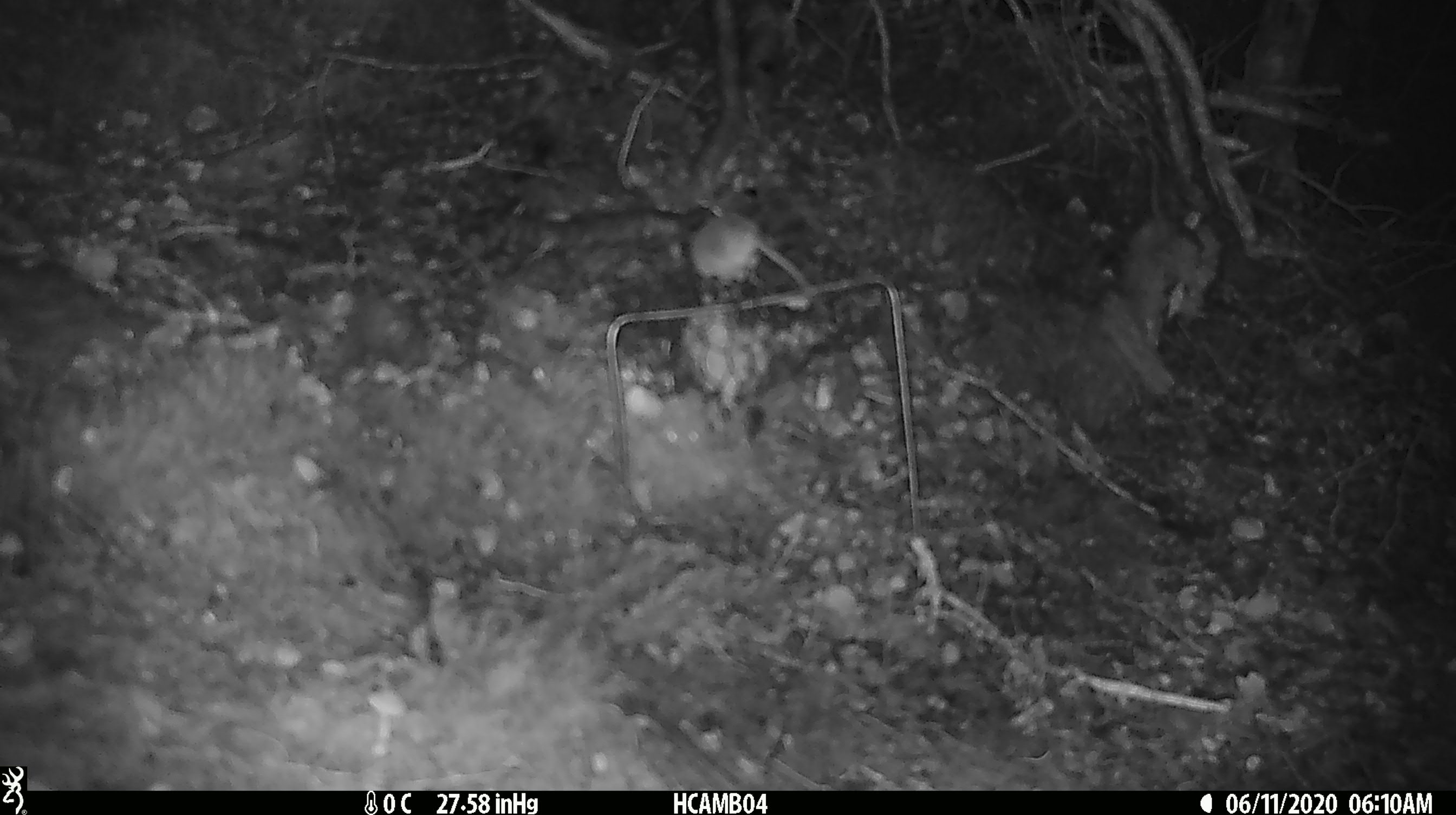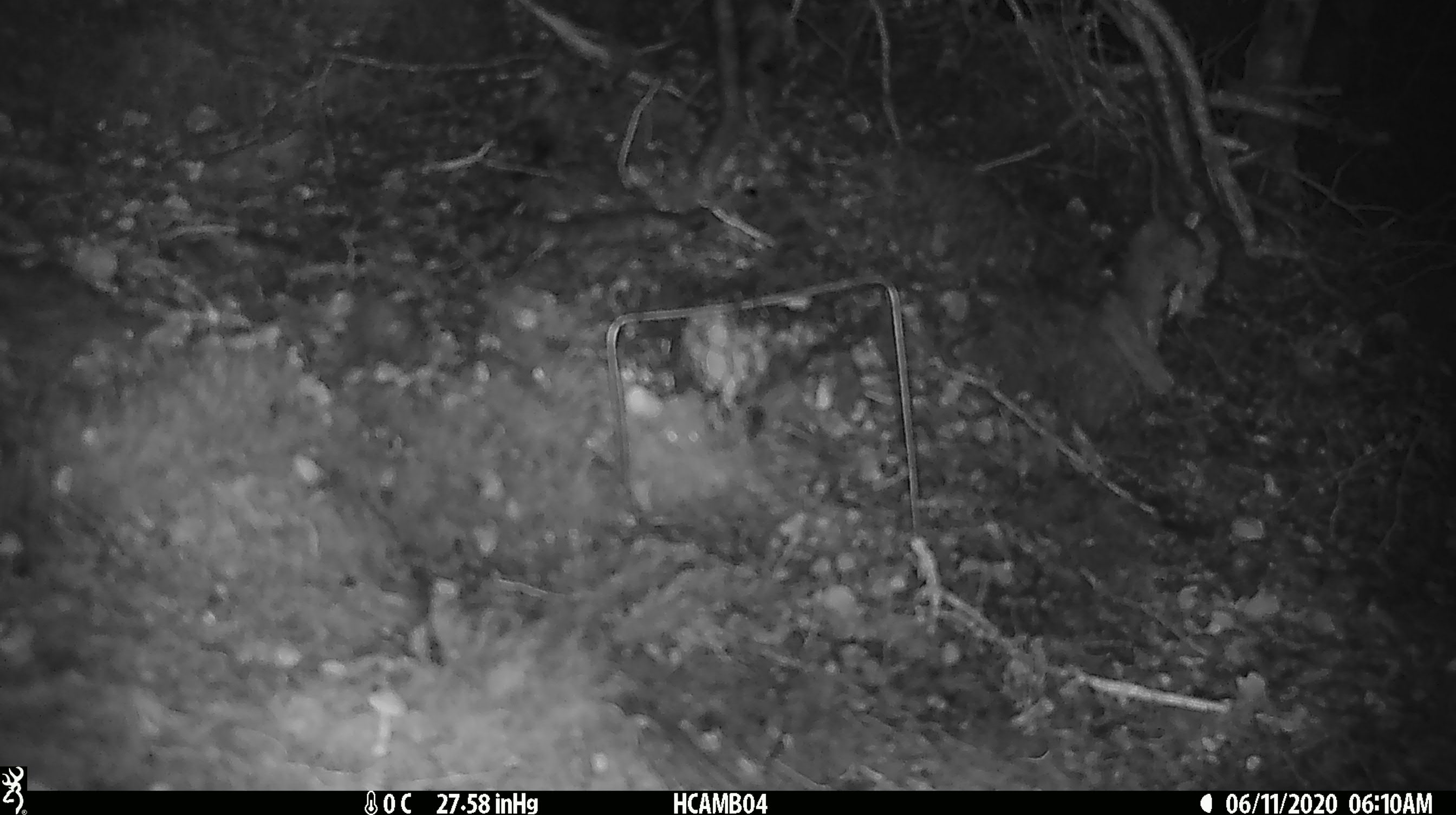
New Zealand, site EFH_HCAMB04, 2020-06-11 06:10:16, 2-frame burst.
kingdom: Animalia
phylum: Chordata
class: Mammalia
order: Rodentia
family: Muridae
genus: Mus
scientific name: Mus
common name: mouse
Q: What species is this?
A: Mouse (Mus).